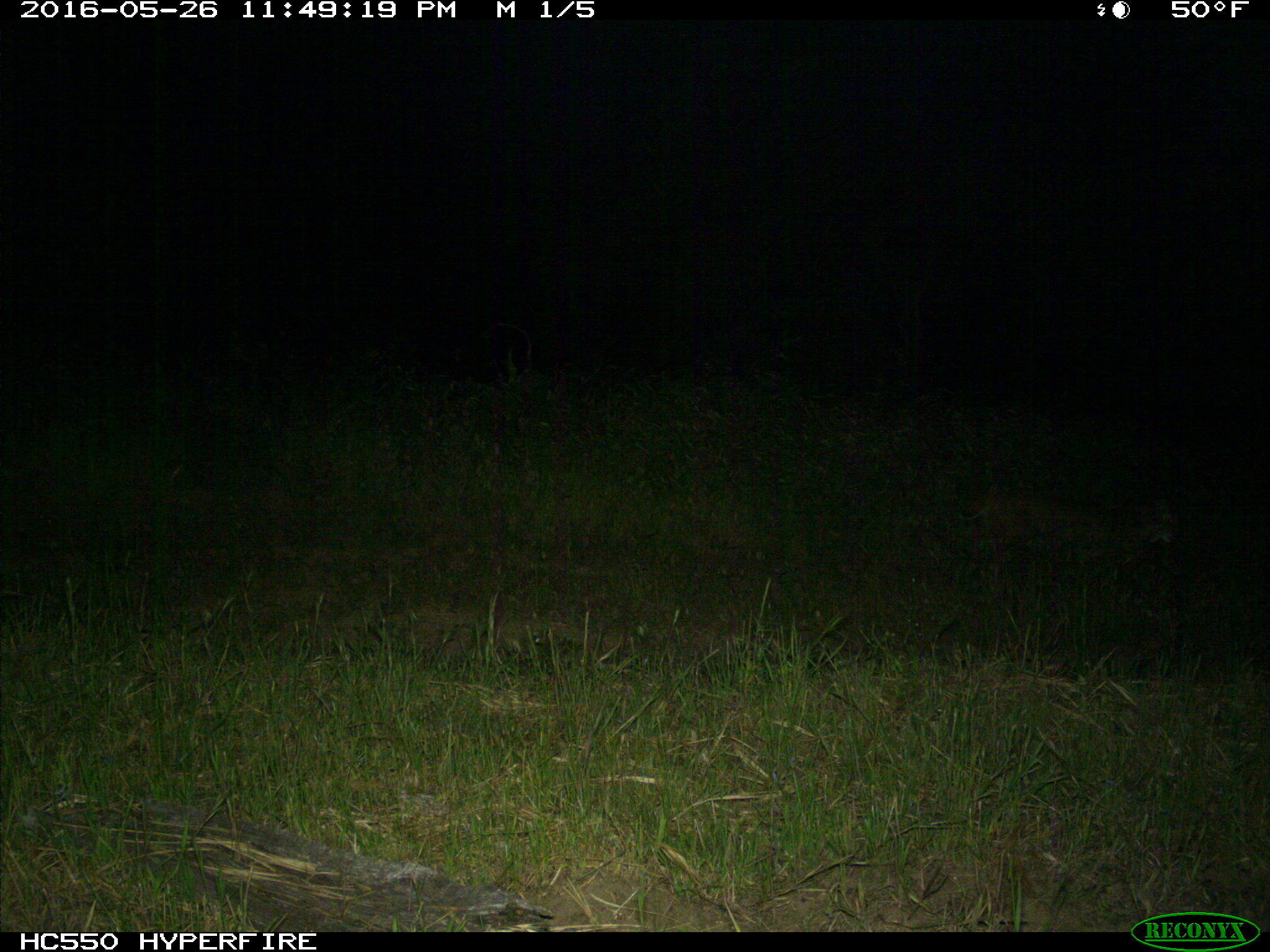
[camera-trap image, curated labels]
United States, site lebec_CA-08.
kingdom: Animalia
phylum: Chordata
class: Mammalia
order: Carnivora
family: Felidae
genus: Lynx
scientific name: Lynx rufus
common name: bobcat